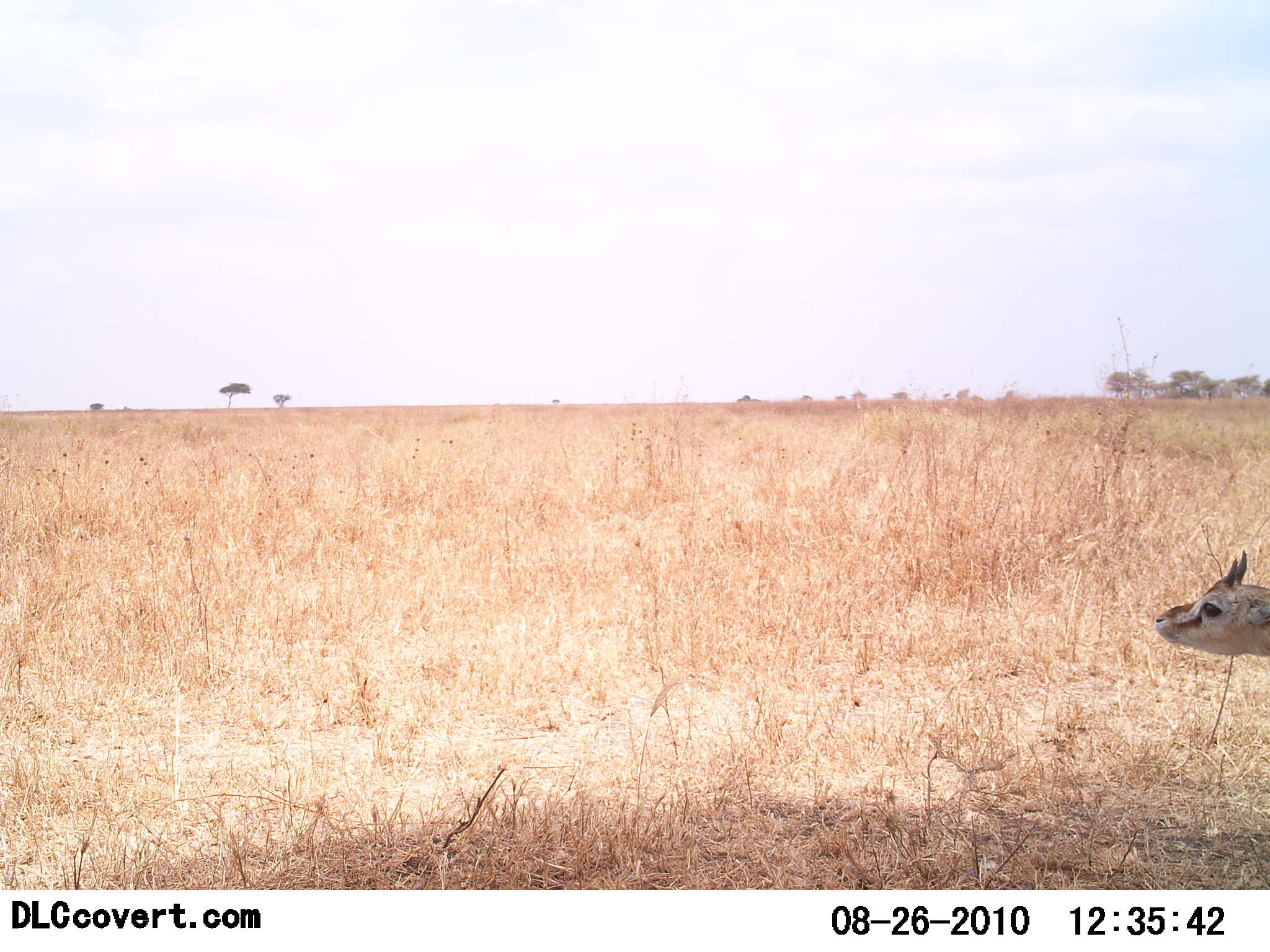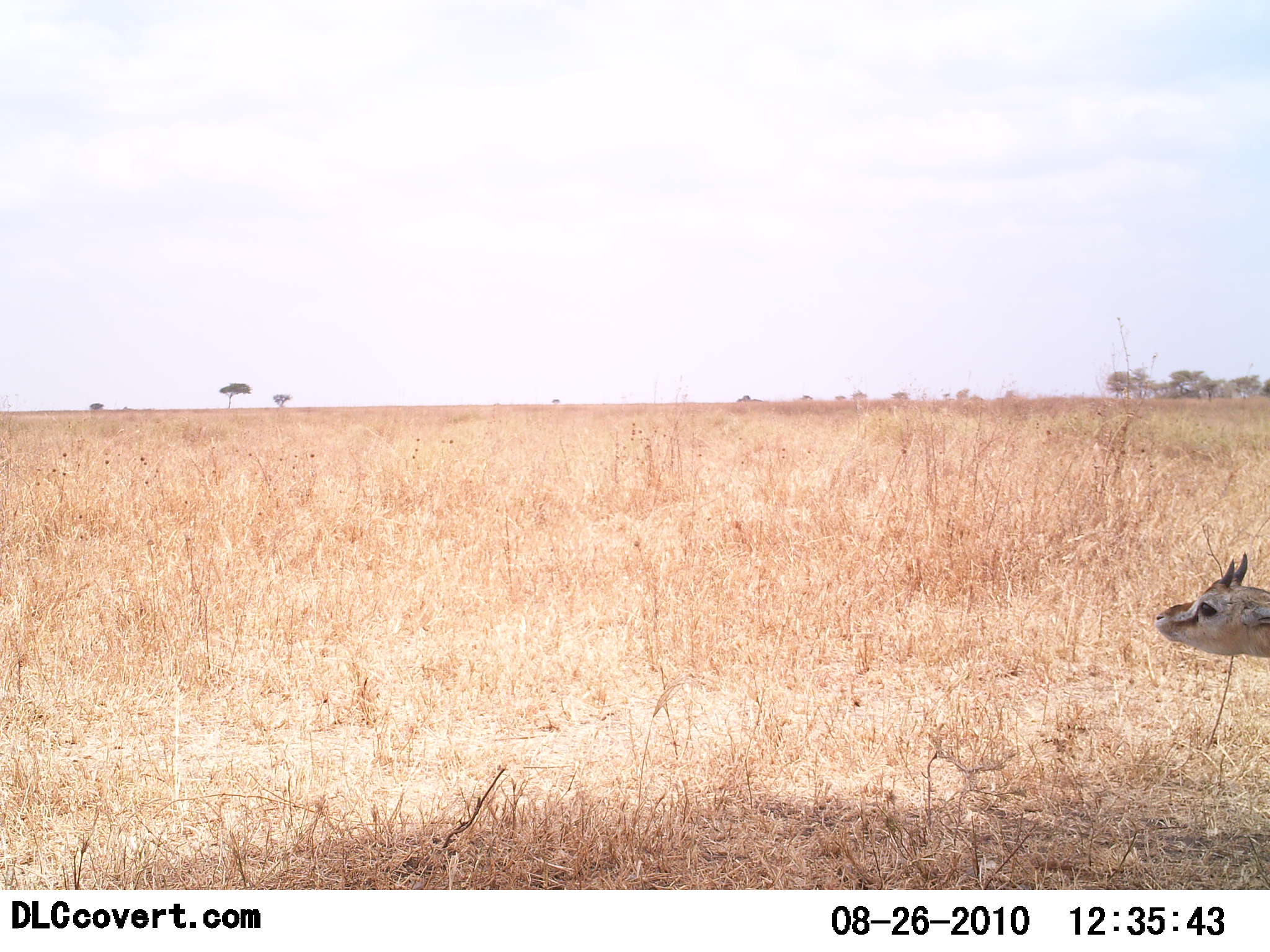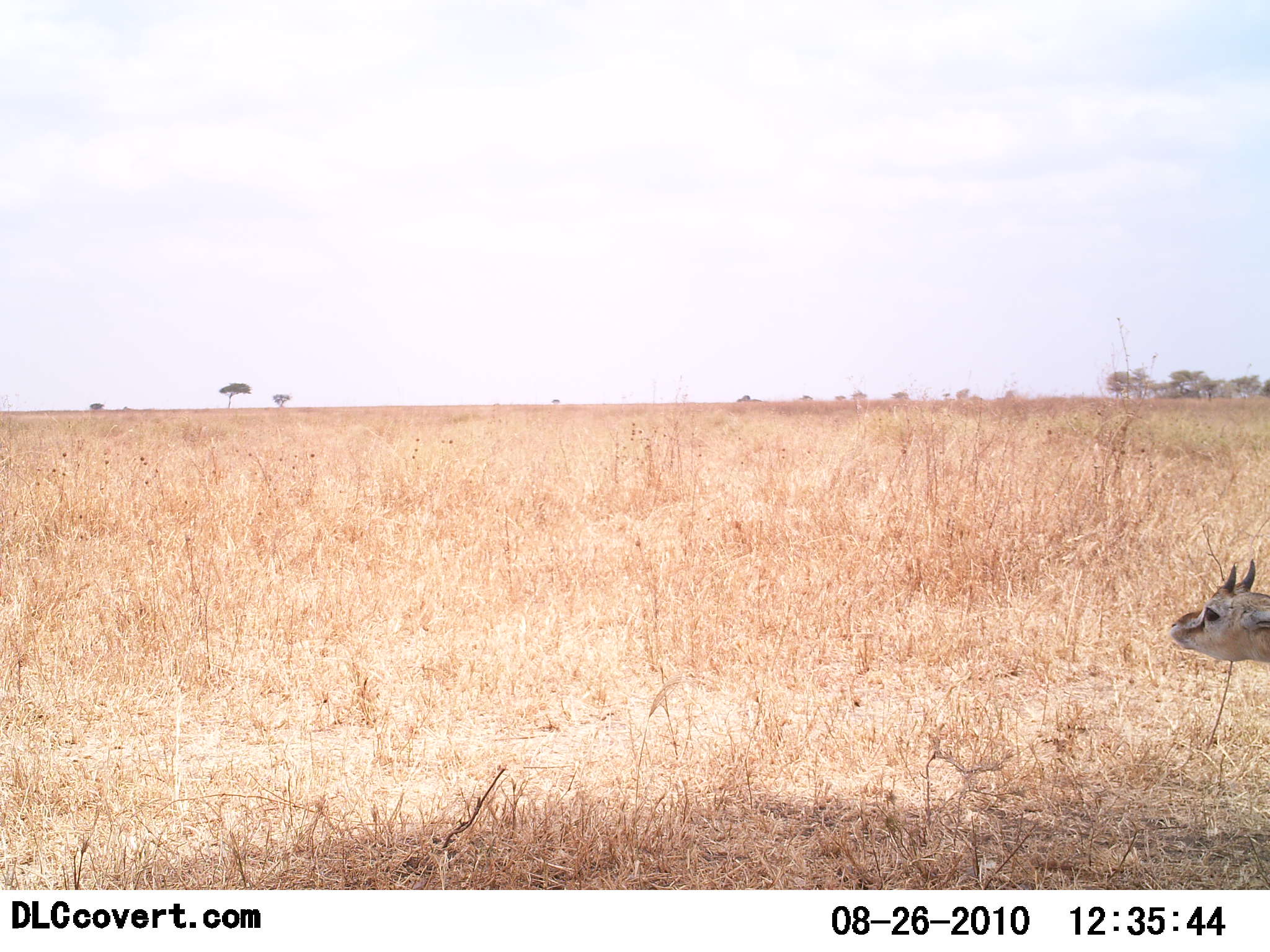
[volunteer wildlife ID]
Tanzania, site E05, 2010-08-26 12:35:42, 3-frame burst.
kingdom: Animalia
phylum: Chordata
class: Mammalia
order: Artiodactyla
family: Bovidae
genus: Eudorcas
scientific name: Eudorcas thomsonii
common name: thomson's gazelle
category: gazellethomsons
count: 1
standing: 82%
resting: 9%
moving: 9%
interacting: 0%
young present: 18%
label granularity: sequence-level